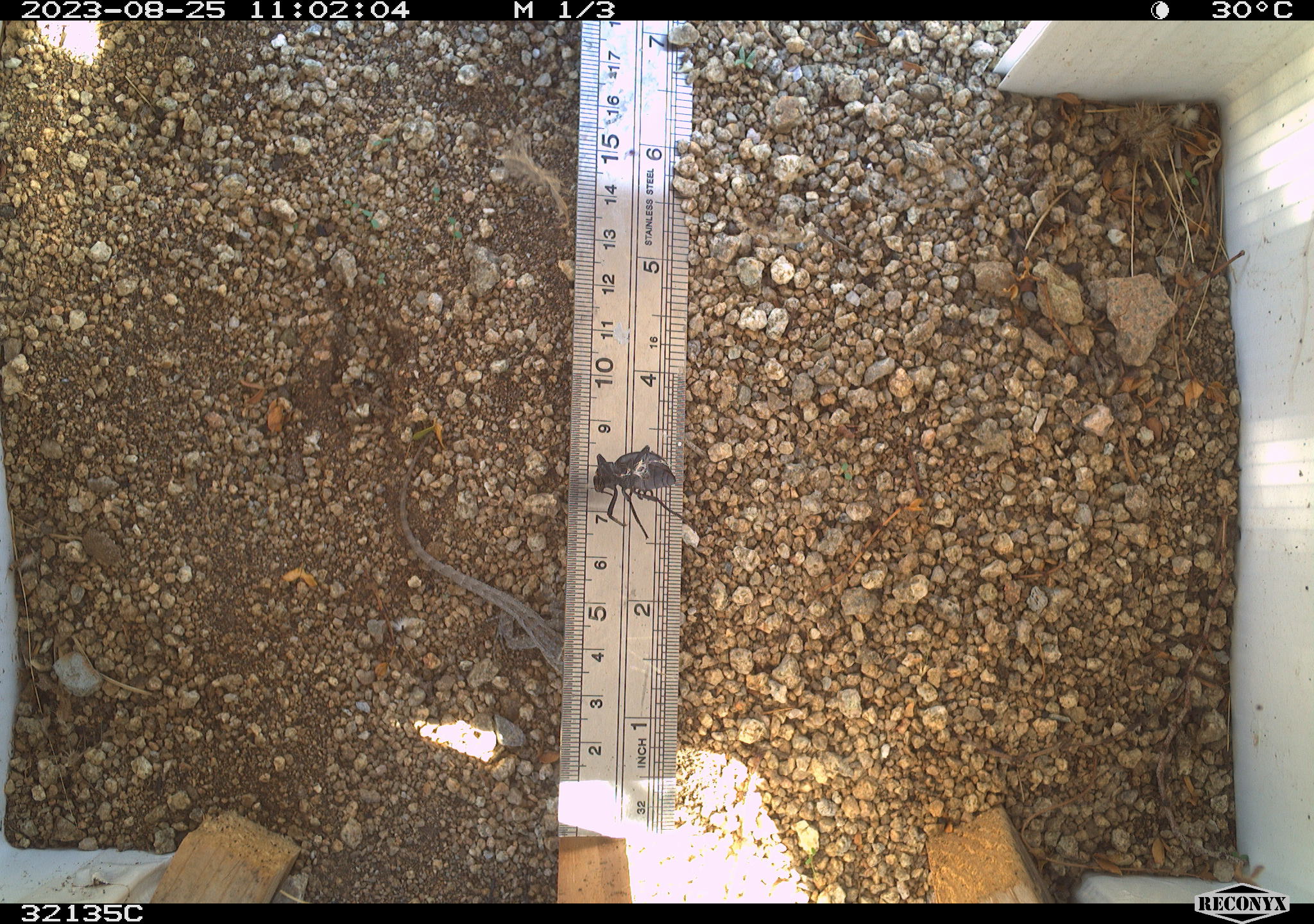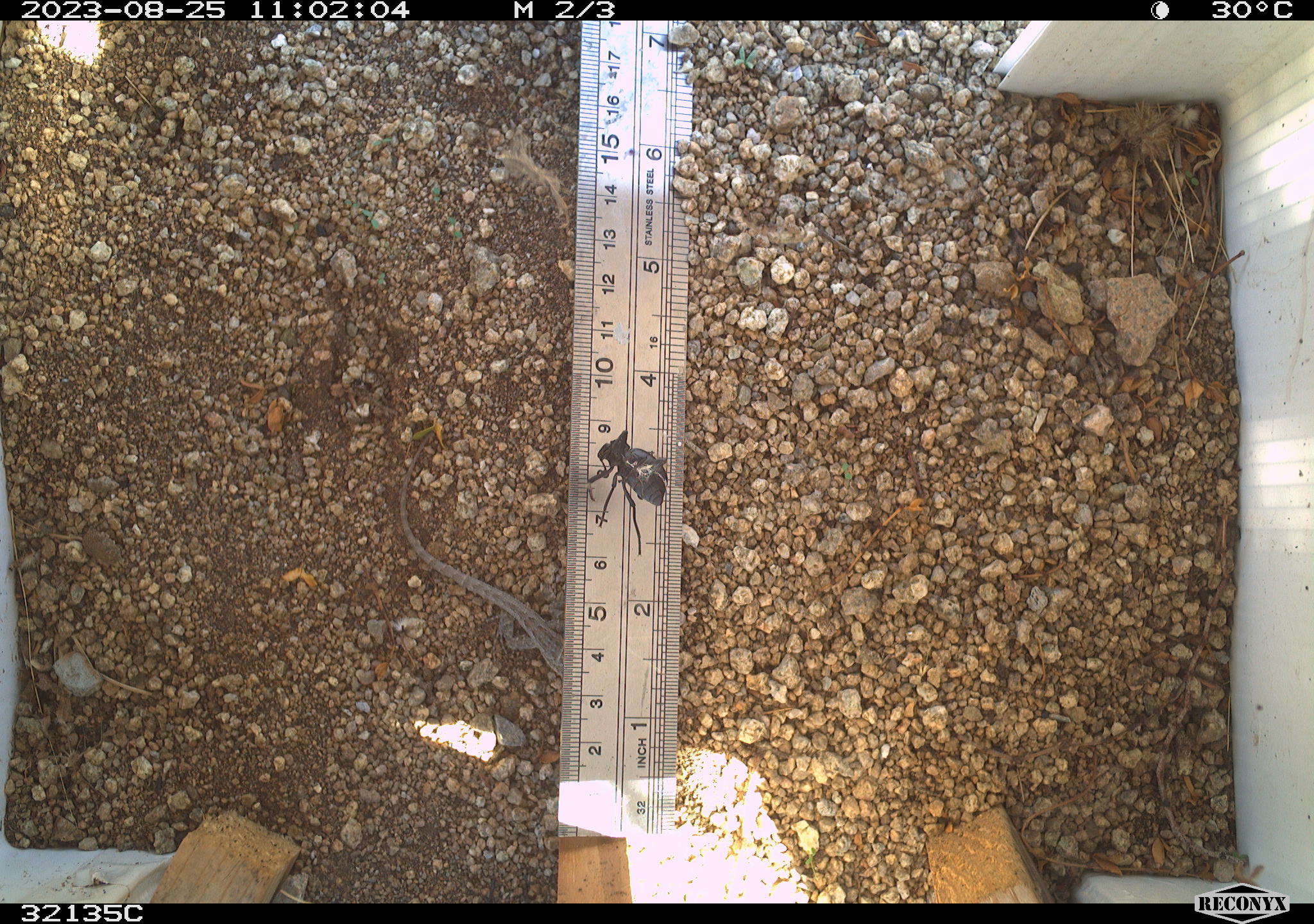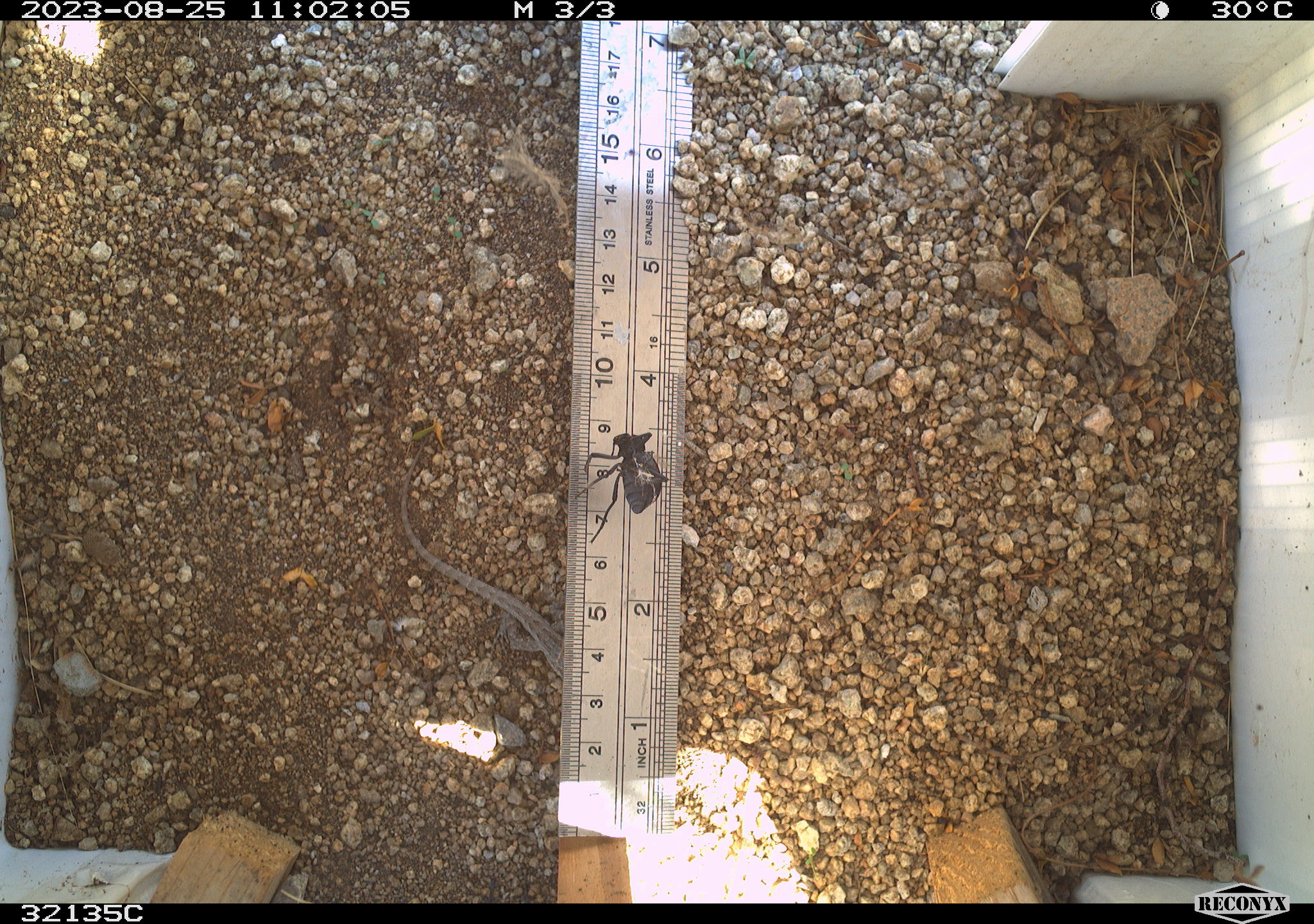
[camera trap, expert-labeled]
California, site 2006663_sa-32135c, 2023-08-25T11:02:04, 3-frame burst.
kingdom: Animalia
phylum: Chordata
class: Reptilia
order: Squamata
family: Phrynosomatidae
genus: Uta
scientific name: Uta stansburiana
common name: common side-blotched lizard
Common side-blotched lizard (Uta stansburiana).